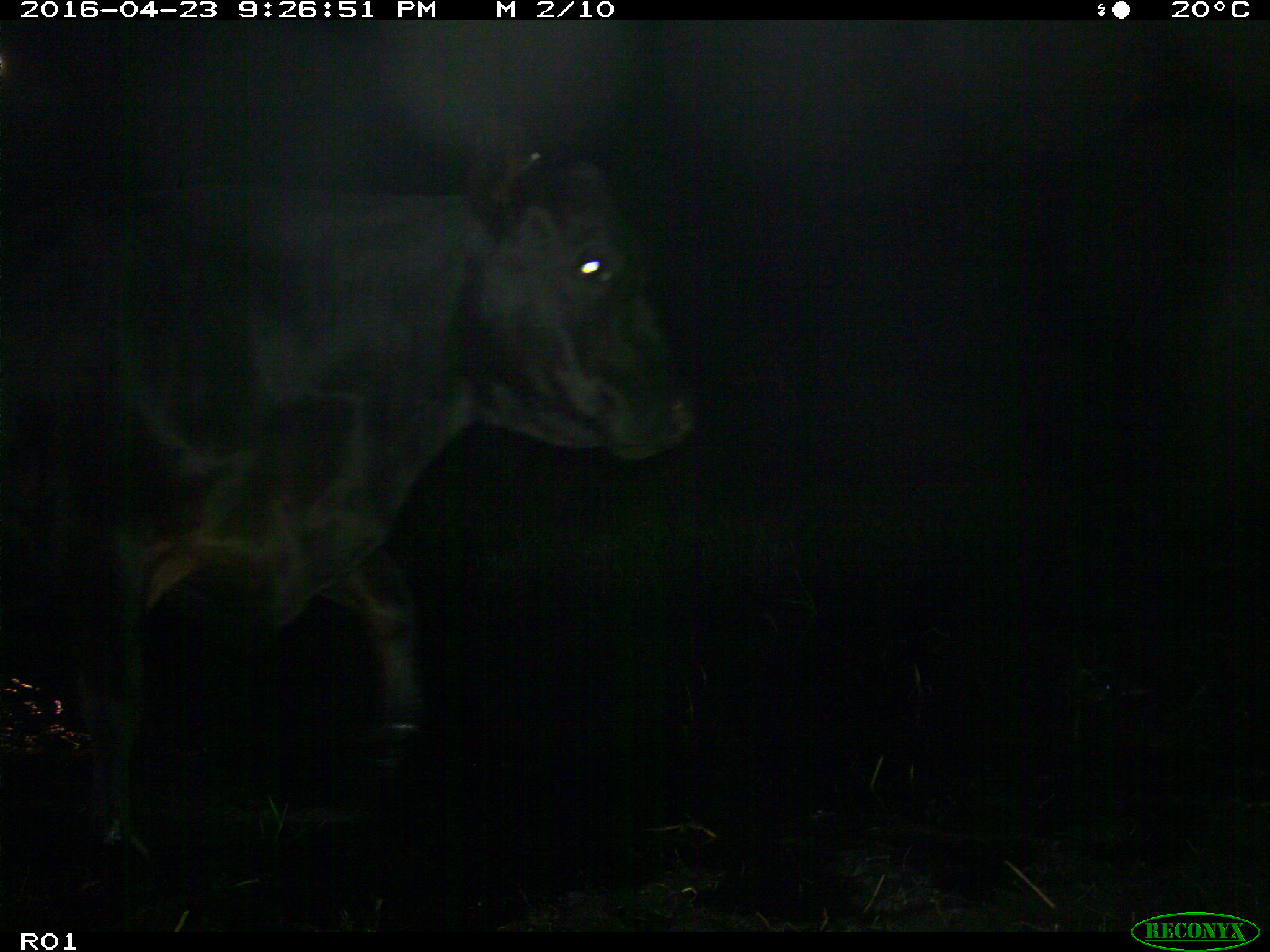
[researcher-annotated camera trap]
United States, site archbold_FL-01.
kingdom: Animalia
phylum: Chordata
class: Mammalia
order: Artiodactyla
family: Bovidae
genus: Bos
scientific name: Bos taurus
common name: domestic cow